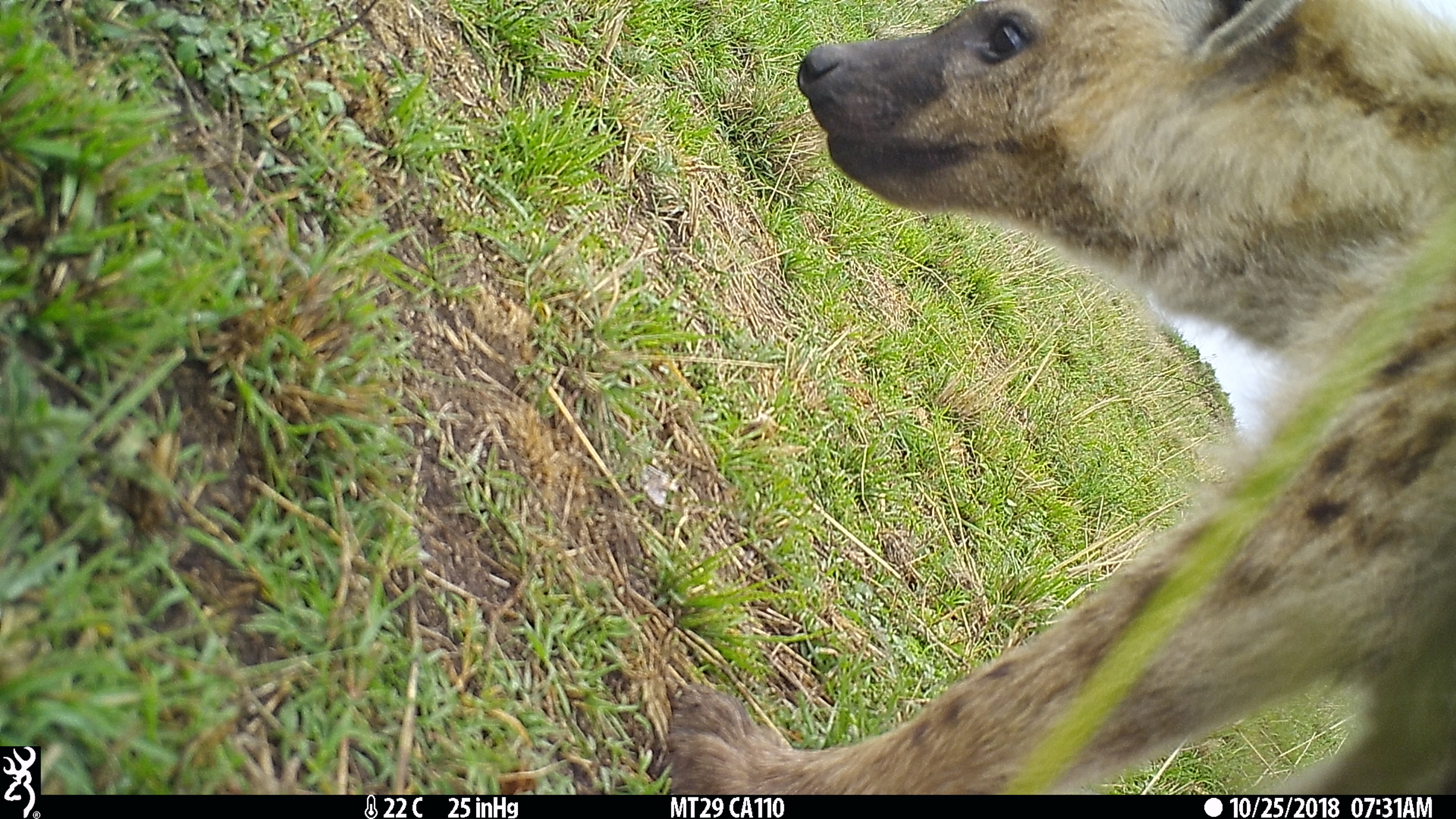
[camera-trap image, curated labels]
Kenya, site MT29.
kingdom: Animalia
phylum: Chordata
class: Mammalia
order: Carnivora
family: Hyaenidae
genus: Crocuta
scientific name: Crocuta crocuta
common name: spotted hyena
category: hyena spotted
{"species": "hyena spotted (spotted hyena) (Crocuta crocuta)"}